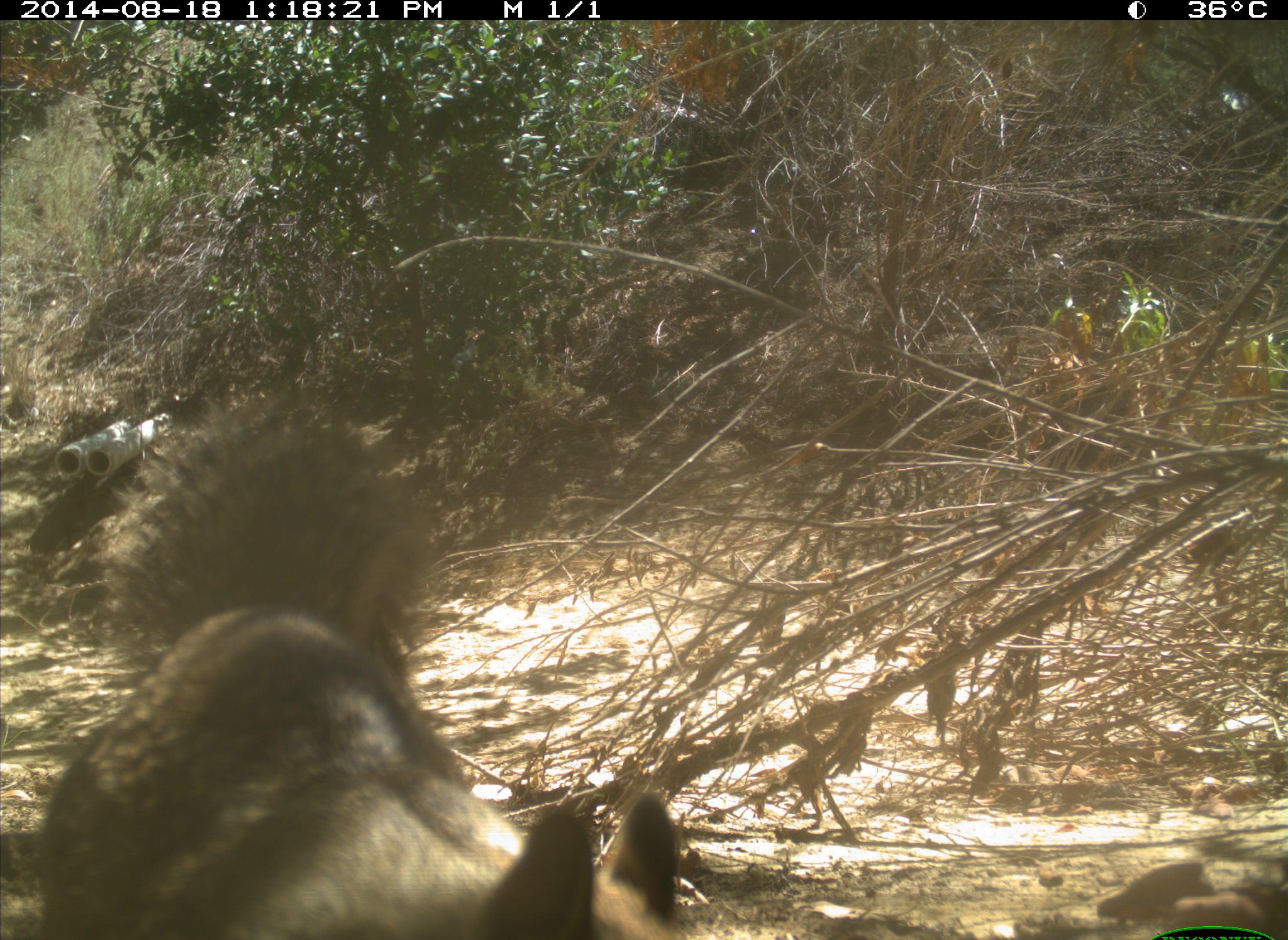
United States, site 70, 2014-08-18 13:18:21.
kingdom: Animalia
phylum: Chordata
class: Mammalia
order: Rodentia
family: Sciuridae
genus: Sciurus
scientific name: Sciurus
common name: squirrel